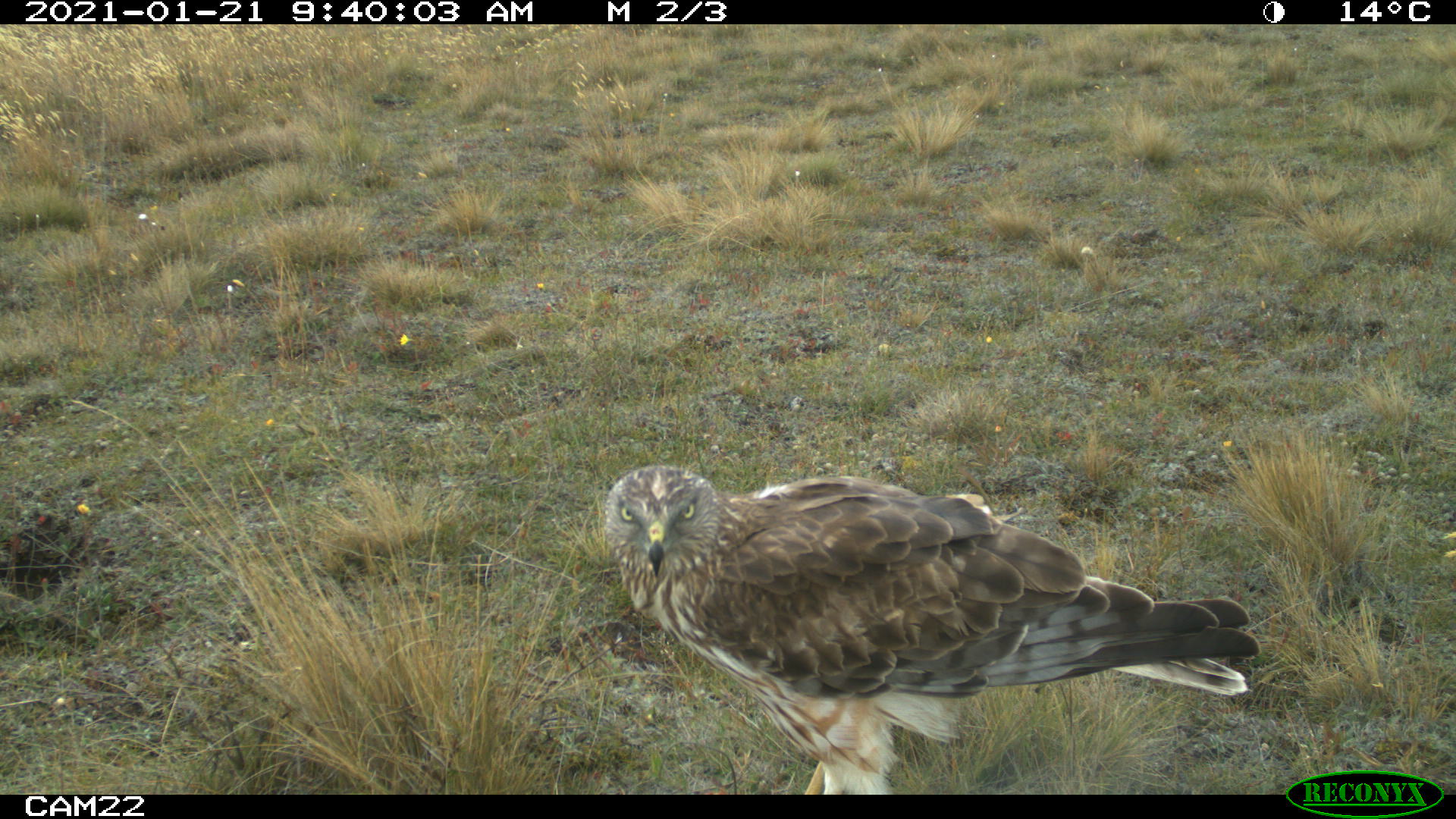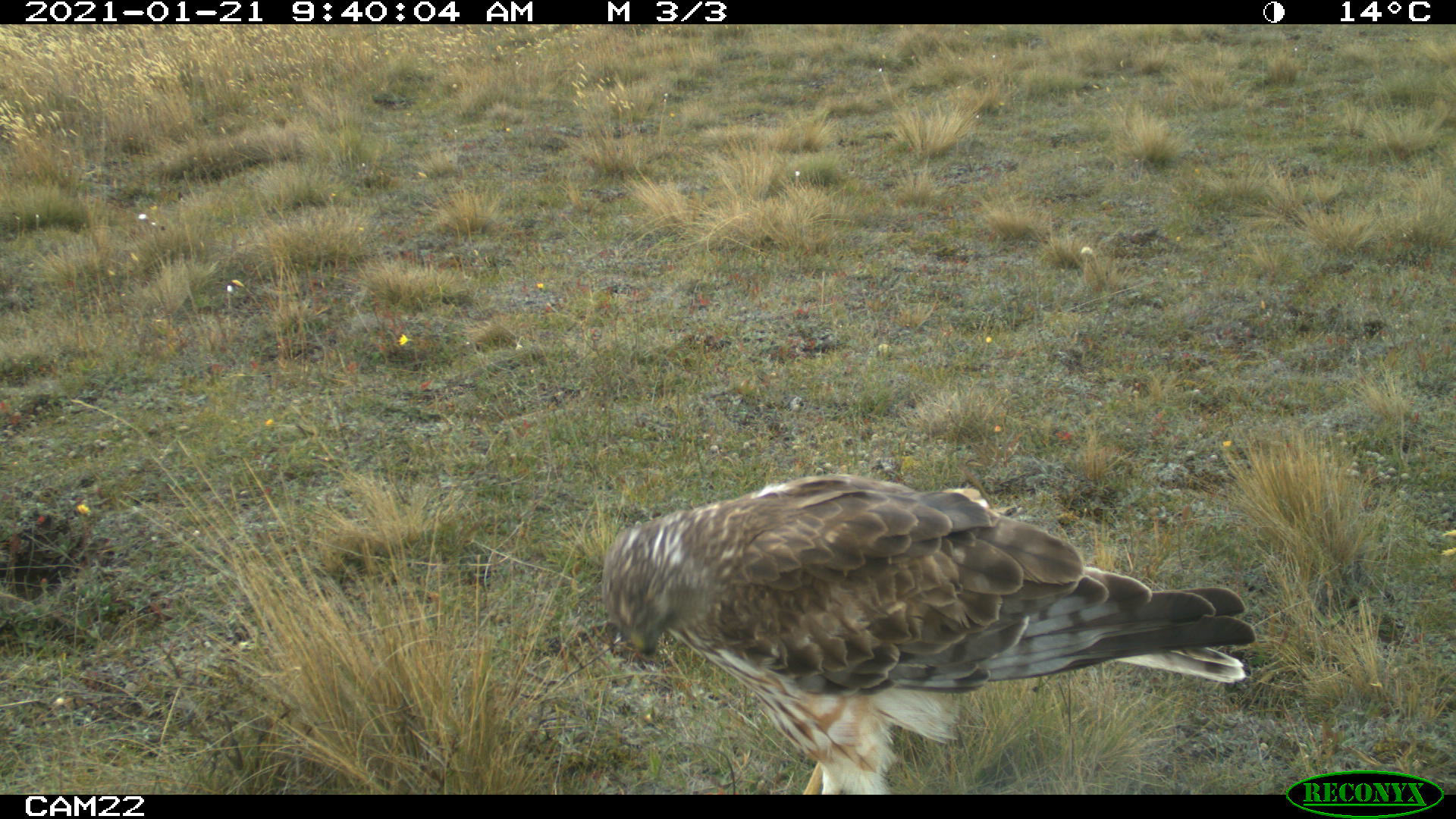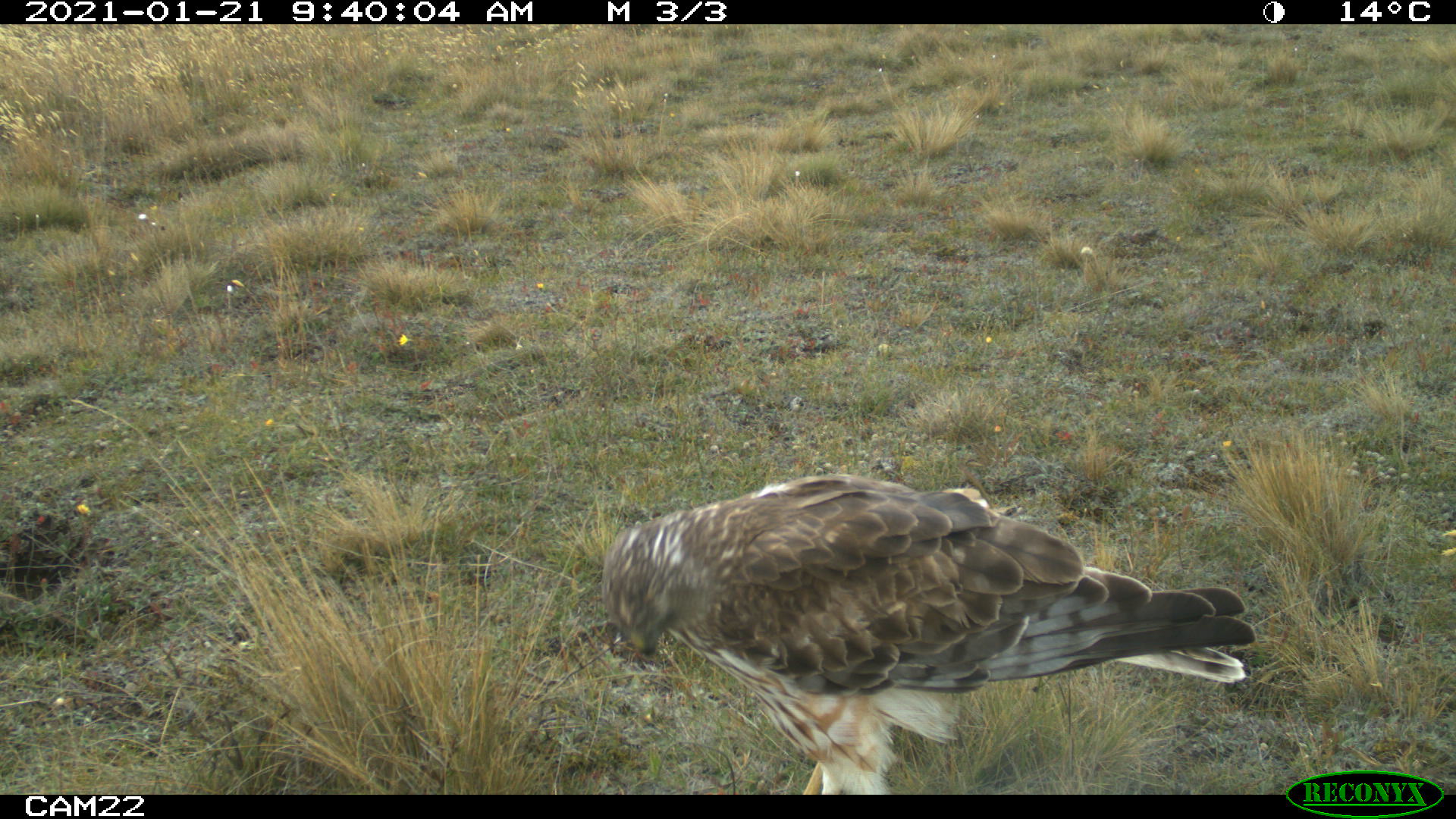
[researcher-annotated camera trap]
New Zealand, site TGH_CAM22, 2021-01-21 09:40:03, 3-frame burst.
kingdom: Animalia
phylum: Chordata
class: Aves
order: Accipitriformes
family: Accipitridae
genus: Circus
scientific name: Circus approximans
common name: swamp harrier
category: harrier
Harrier (swamp harrier) (Circus approximans).